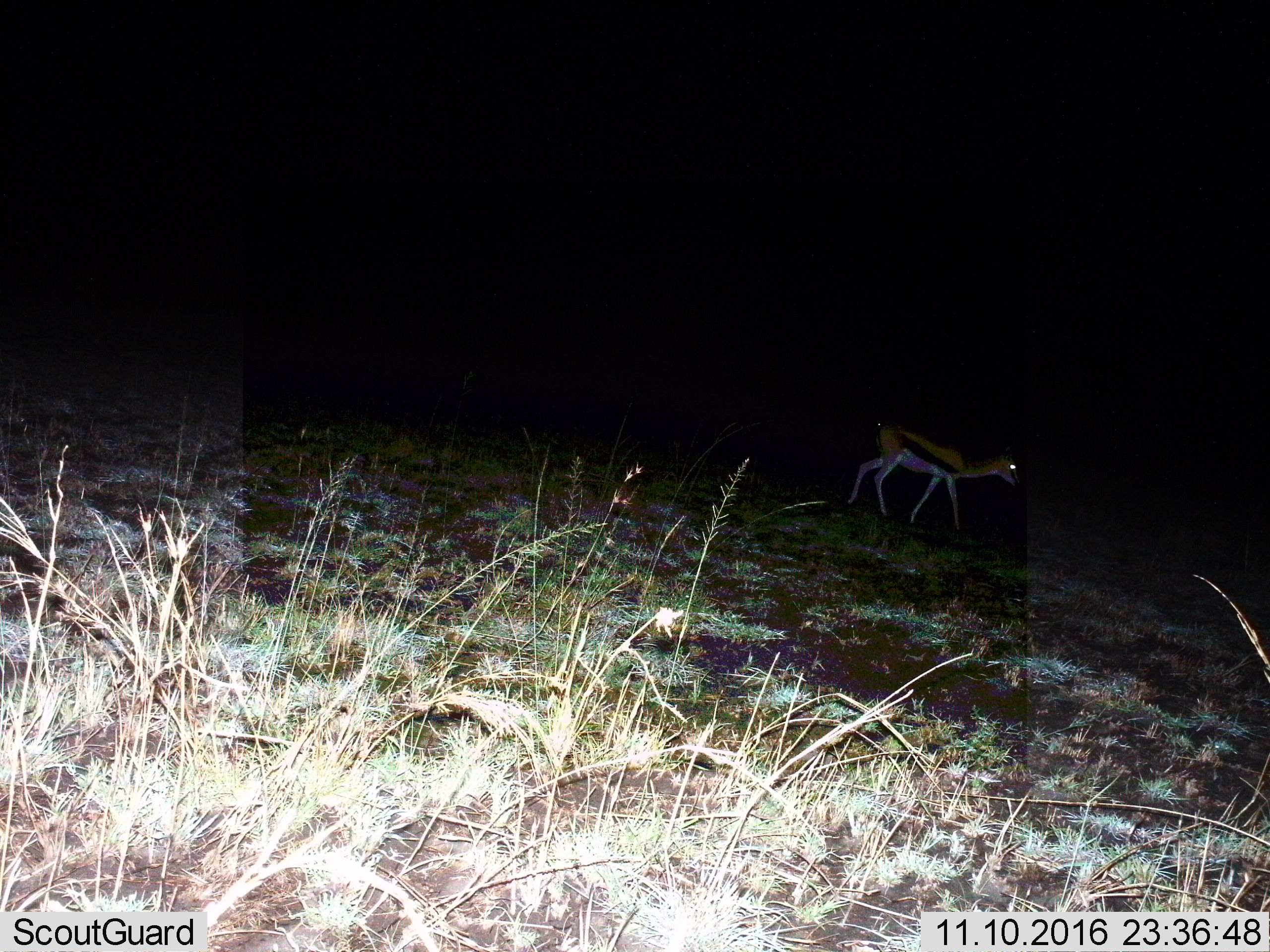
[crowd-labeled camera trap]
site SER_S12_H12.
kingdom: Animalia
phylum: Chordata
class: Mammalia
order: Artiodactyla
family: Bovidae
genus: Eudorcas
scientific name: Eudorcas thomsonii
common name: thomson's gazelle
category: gazellethomsons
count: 1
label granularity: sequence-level